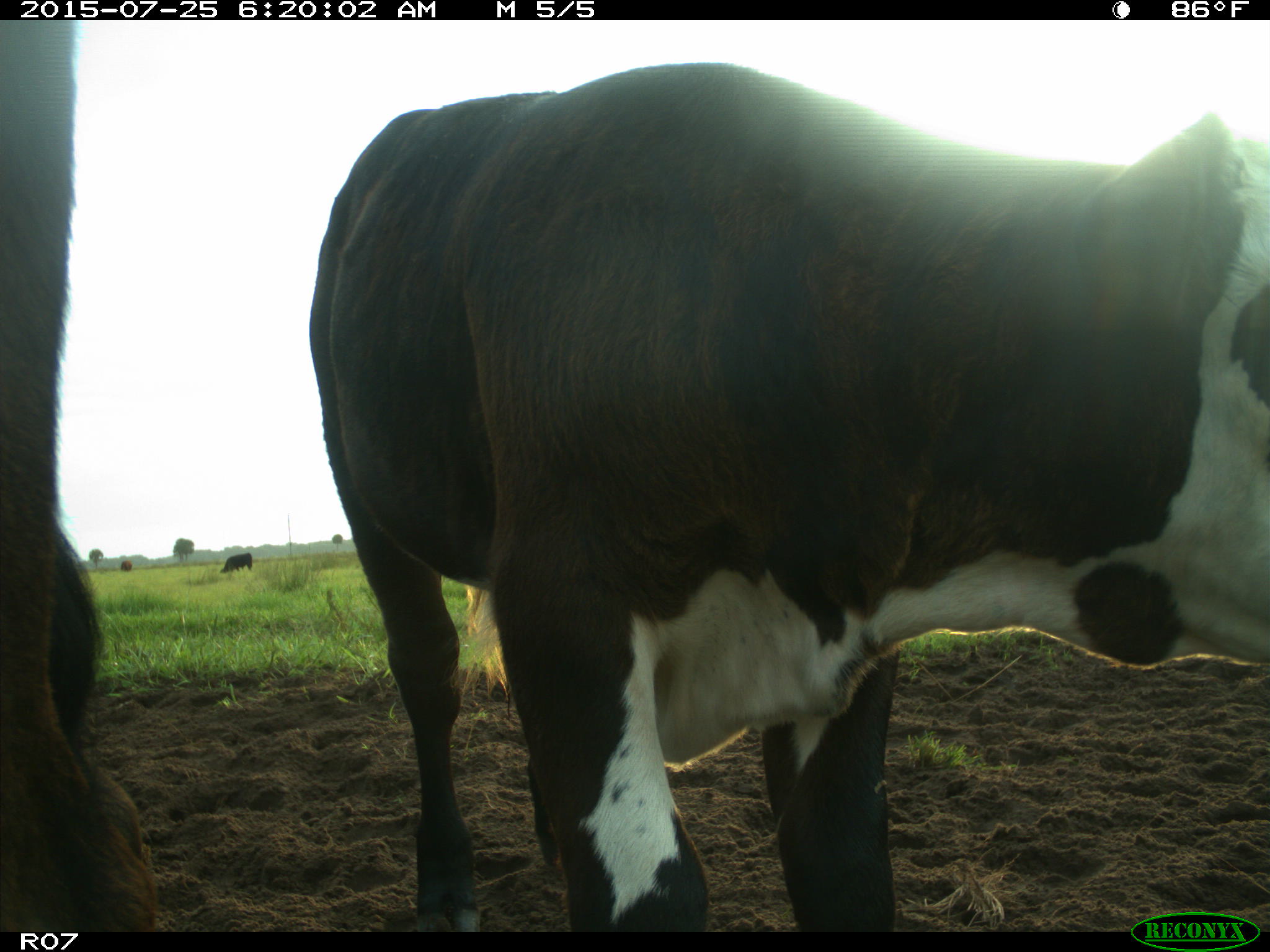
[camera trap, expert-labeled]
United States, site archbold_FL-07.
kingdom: Animalia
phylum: Chordata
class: Mammalia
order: Artiodactyla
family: Bovidae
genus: Bos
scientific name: Bos taurus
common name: domestic cow